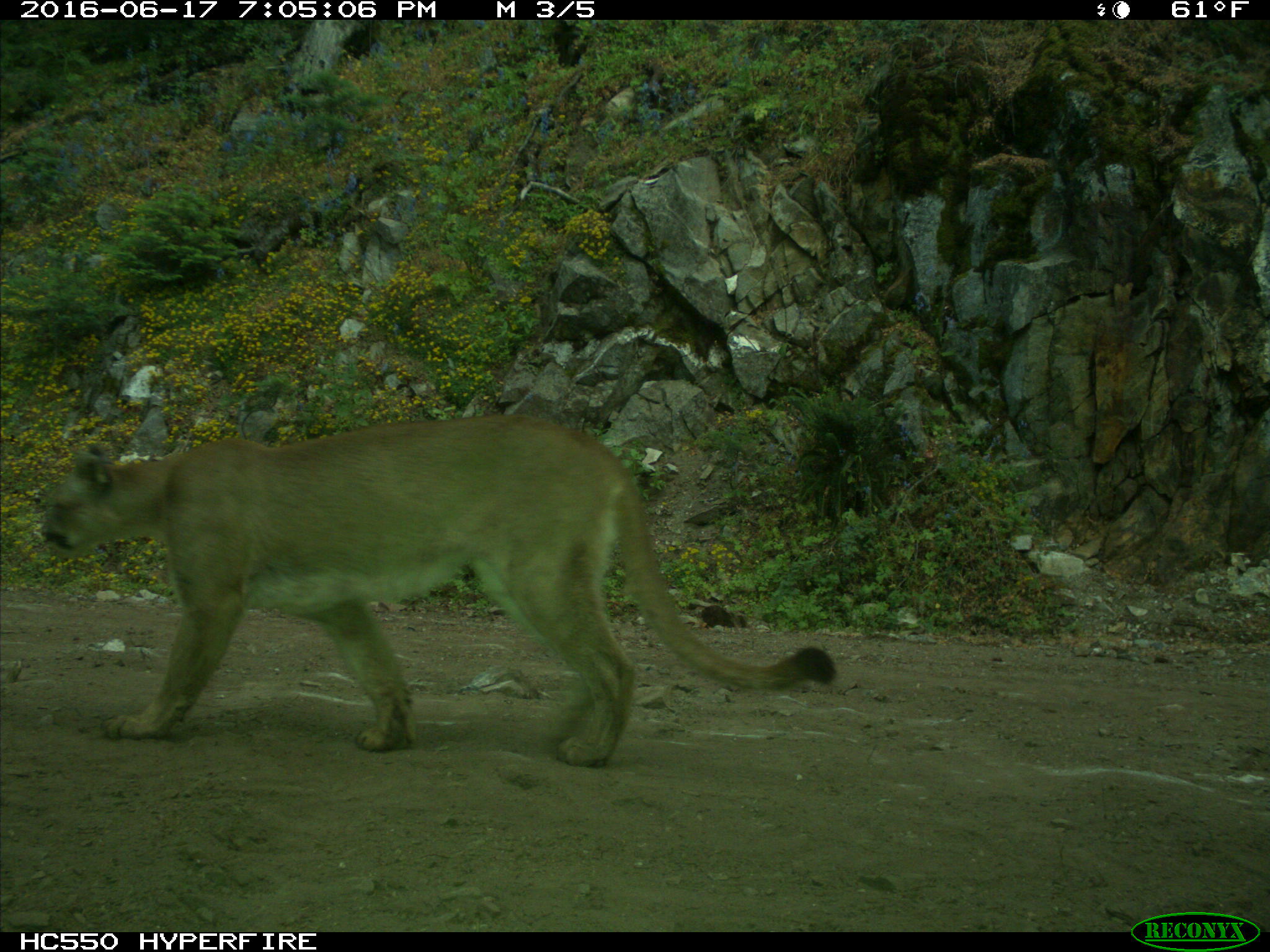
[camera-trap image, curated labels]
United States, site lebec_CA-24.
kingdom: Animalia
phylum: Chordata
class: Mammalia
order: Carnivora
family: Felidae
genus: Puma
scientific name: Puma concolor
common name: mountain lion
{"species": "Puma concolor (mountain lion)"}